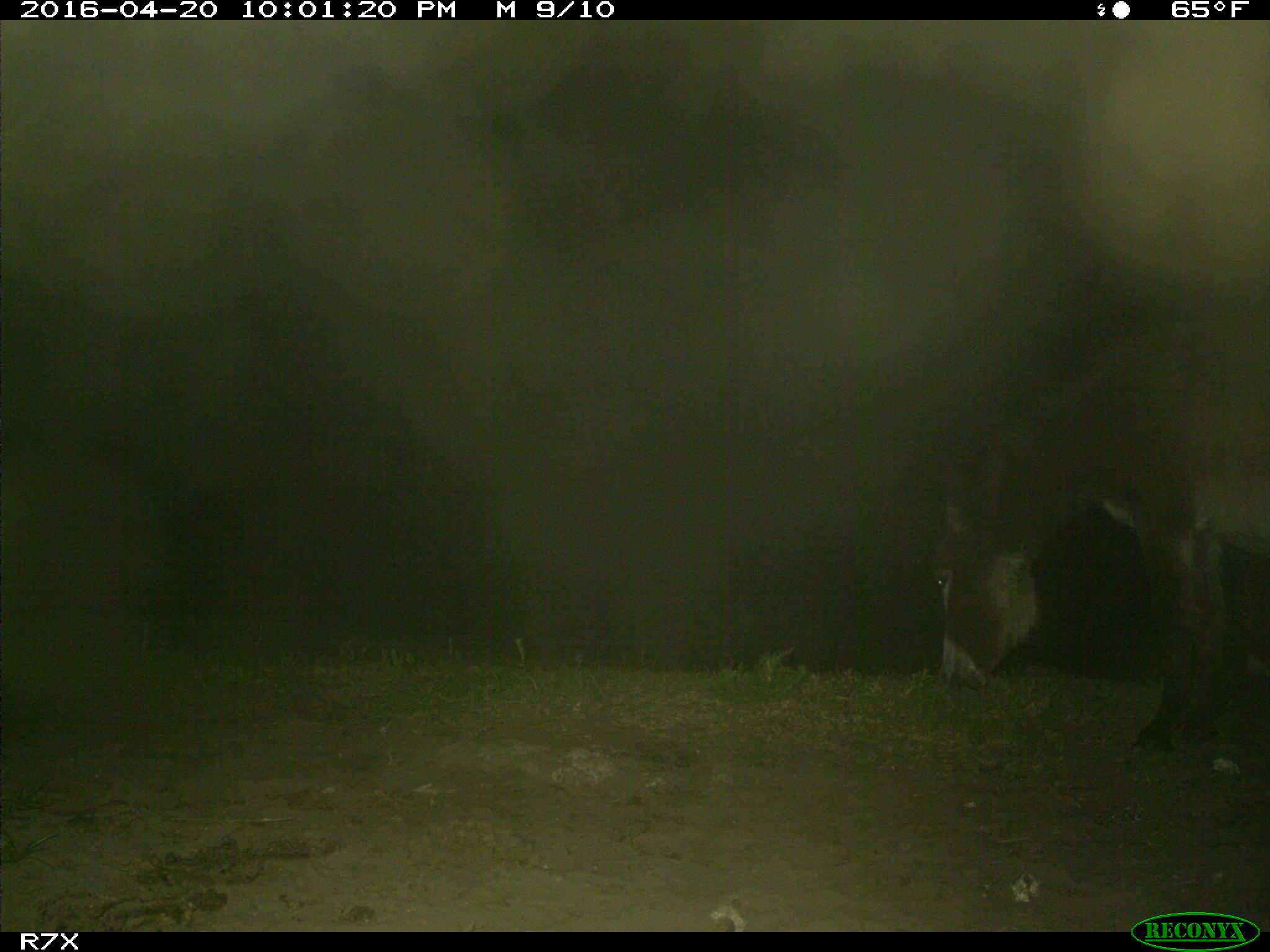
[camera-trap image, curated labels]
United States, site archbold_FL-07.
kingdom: Animalia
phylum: Chordata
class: Mammalia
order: Artiodactyla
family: Bovidae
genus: Bos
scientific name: Bos taurus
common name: domestic cow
Bos taurus (domestic cow).